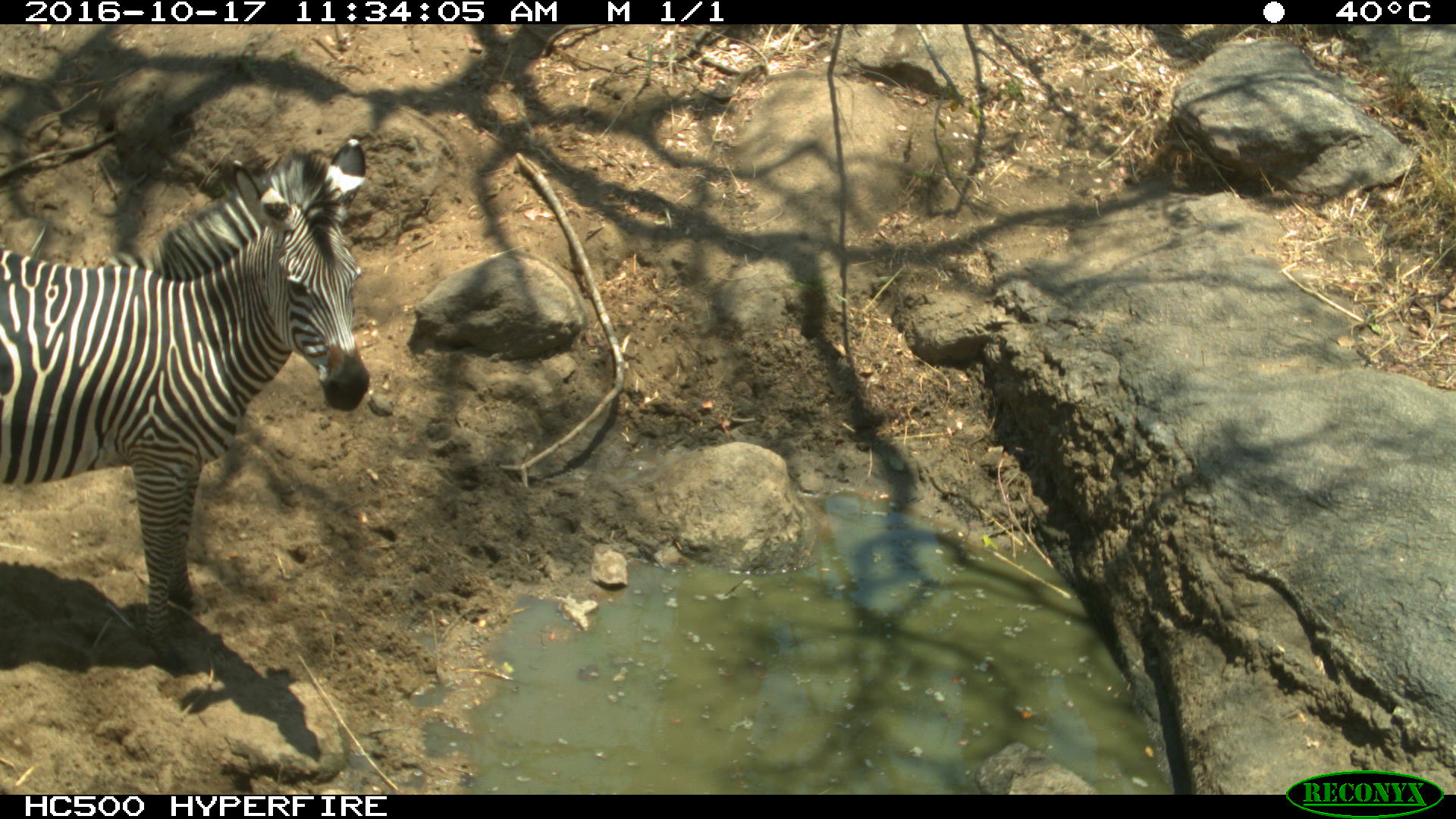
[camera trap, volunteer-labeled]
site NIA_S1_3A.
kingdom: Animalia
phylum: Chordata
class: Mammalia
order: Perissodactyla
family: Equidae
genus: Equus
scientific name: Equus quagga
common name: plains zebra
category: zebraplains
Zebraplains (plains zebra) (Equus quagga), count 1. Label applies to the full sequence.